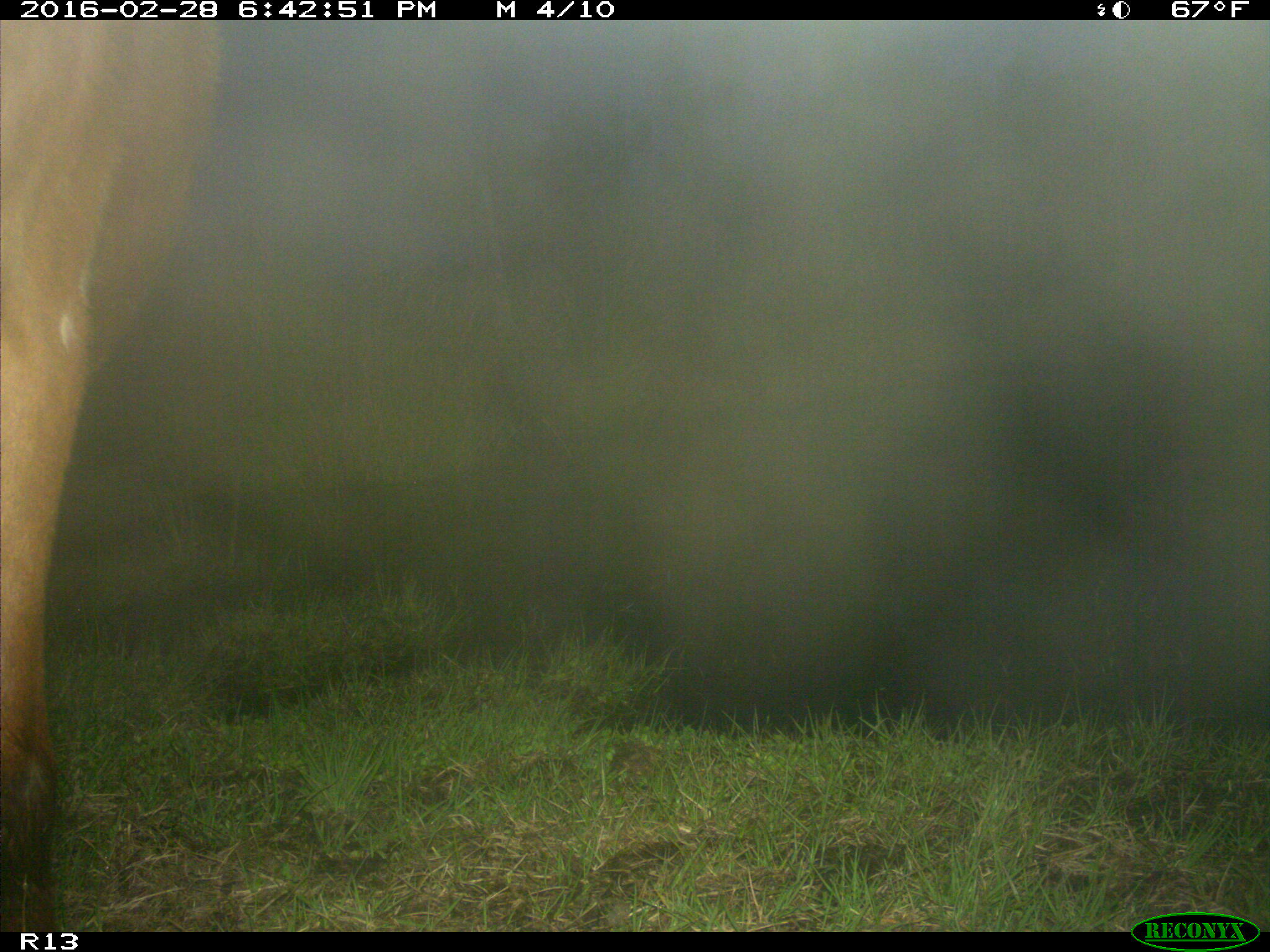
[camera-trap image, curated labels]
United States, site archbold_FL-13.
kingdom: Animalia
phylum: Chordata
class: Mammalia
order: Artiodactyla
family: Bovidae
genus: Bos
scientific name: Bos taurus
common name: domestic cow